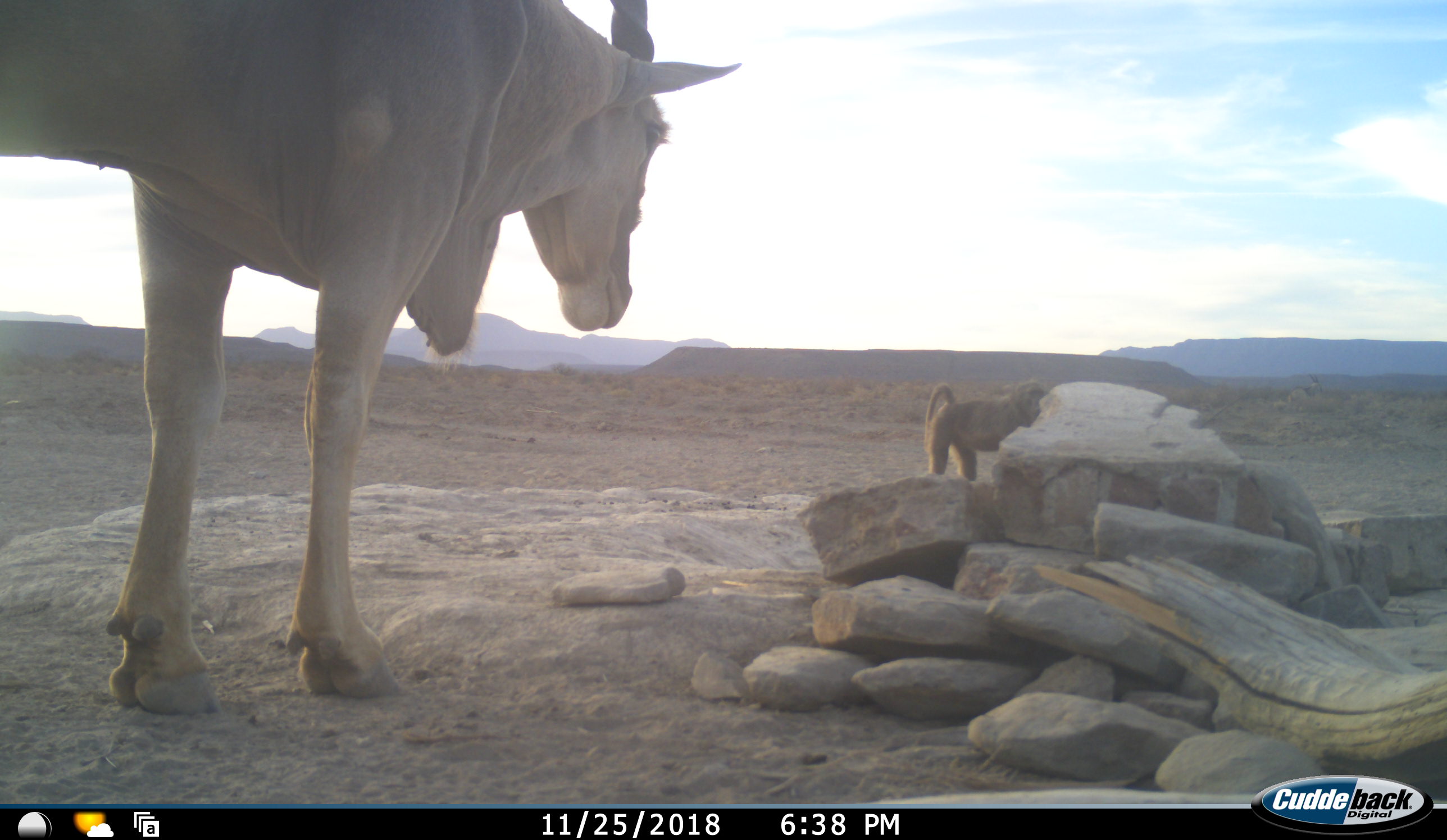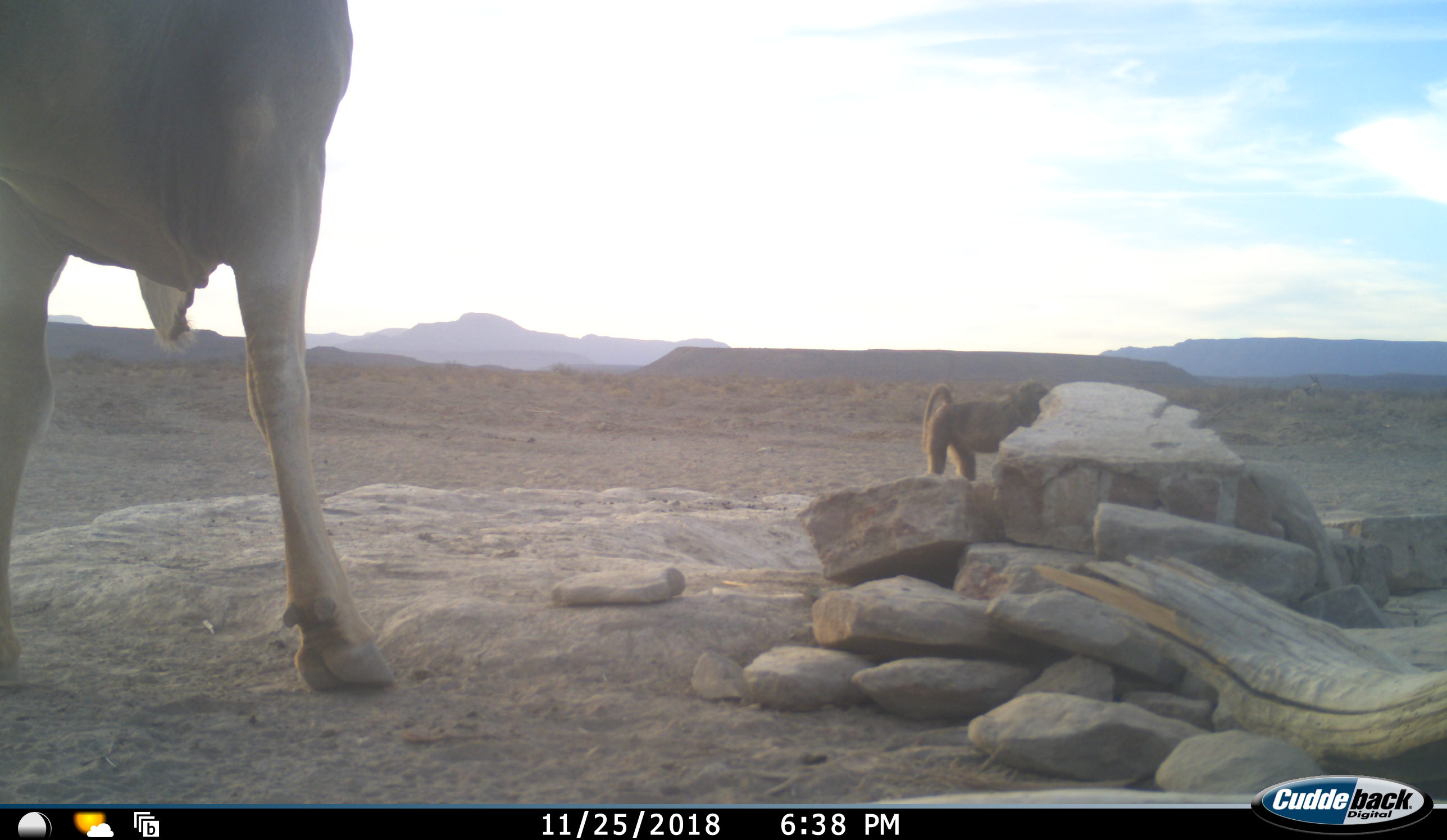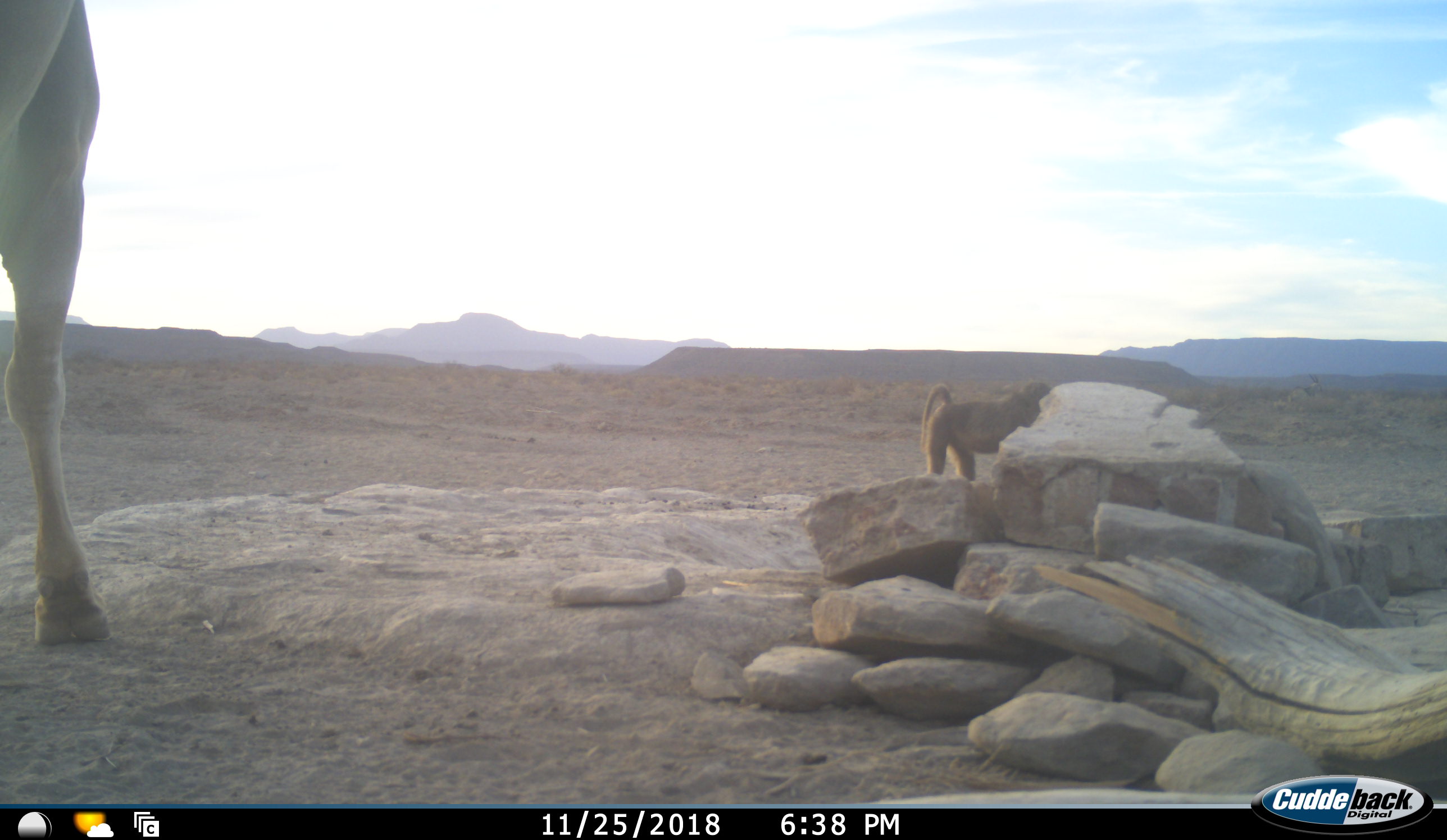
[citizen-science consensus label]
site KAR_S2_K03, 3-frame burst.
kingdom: Animalia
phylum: Chordata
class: Mammalia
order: Primates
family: Cercopithecidae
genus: Papio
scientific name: Papio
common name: baboon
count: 1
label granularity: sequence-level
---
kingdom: Animalia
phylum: Chordata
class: Mammalia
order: Artiodactyla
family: Bovidae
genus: Tragelaphus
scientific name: Tragelaphus oryx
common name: eland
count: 1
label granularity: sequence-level